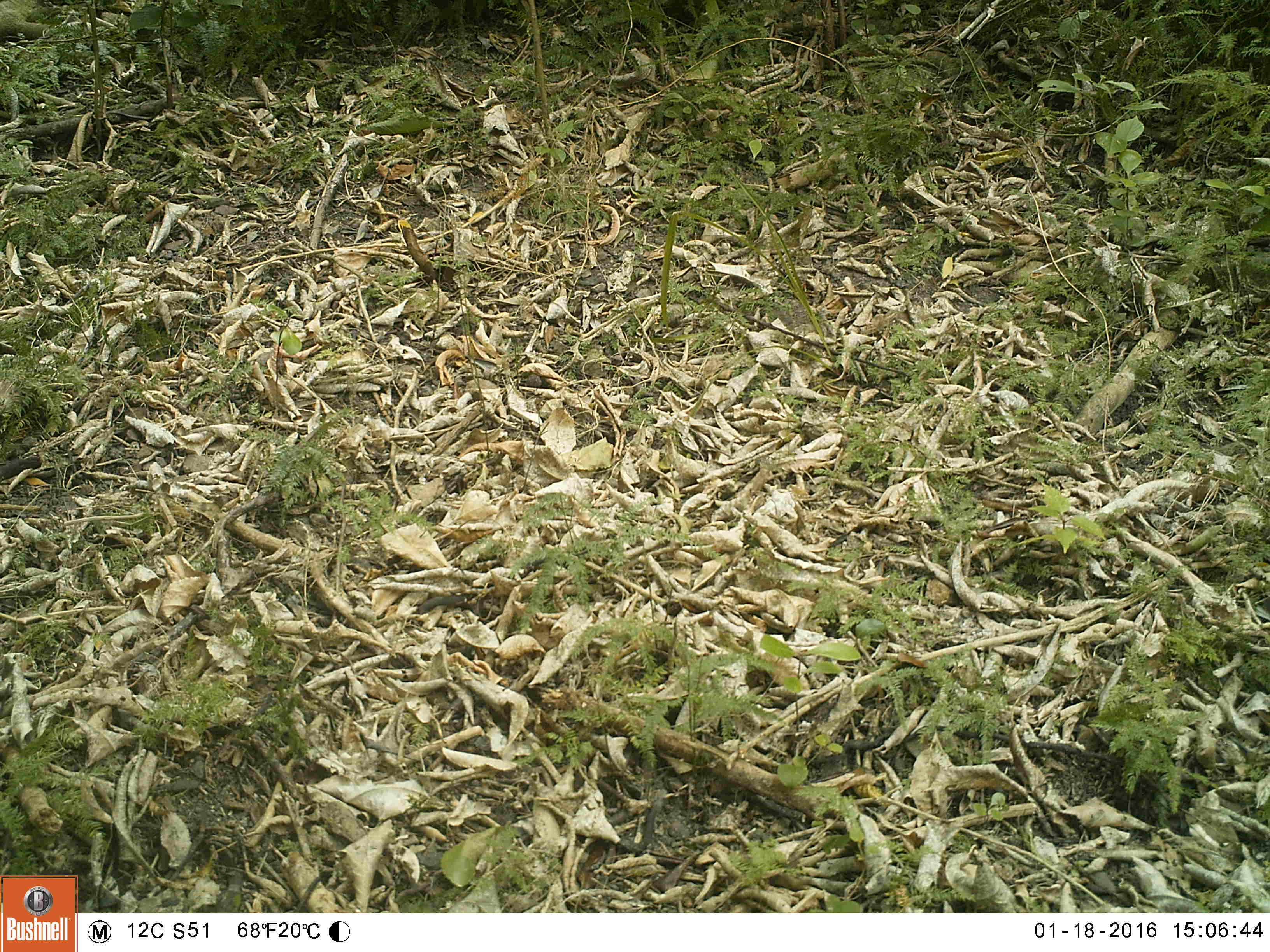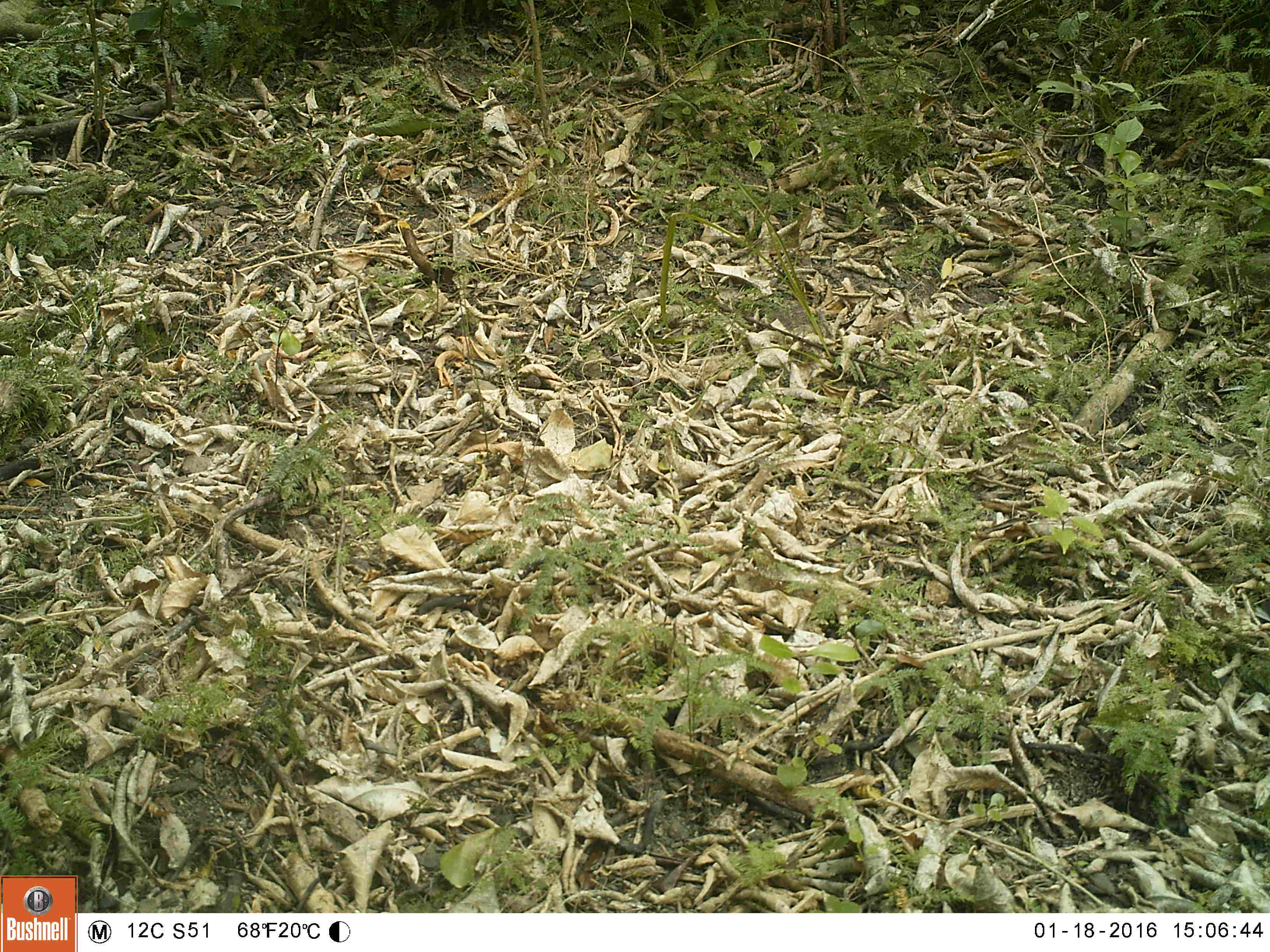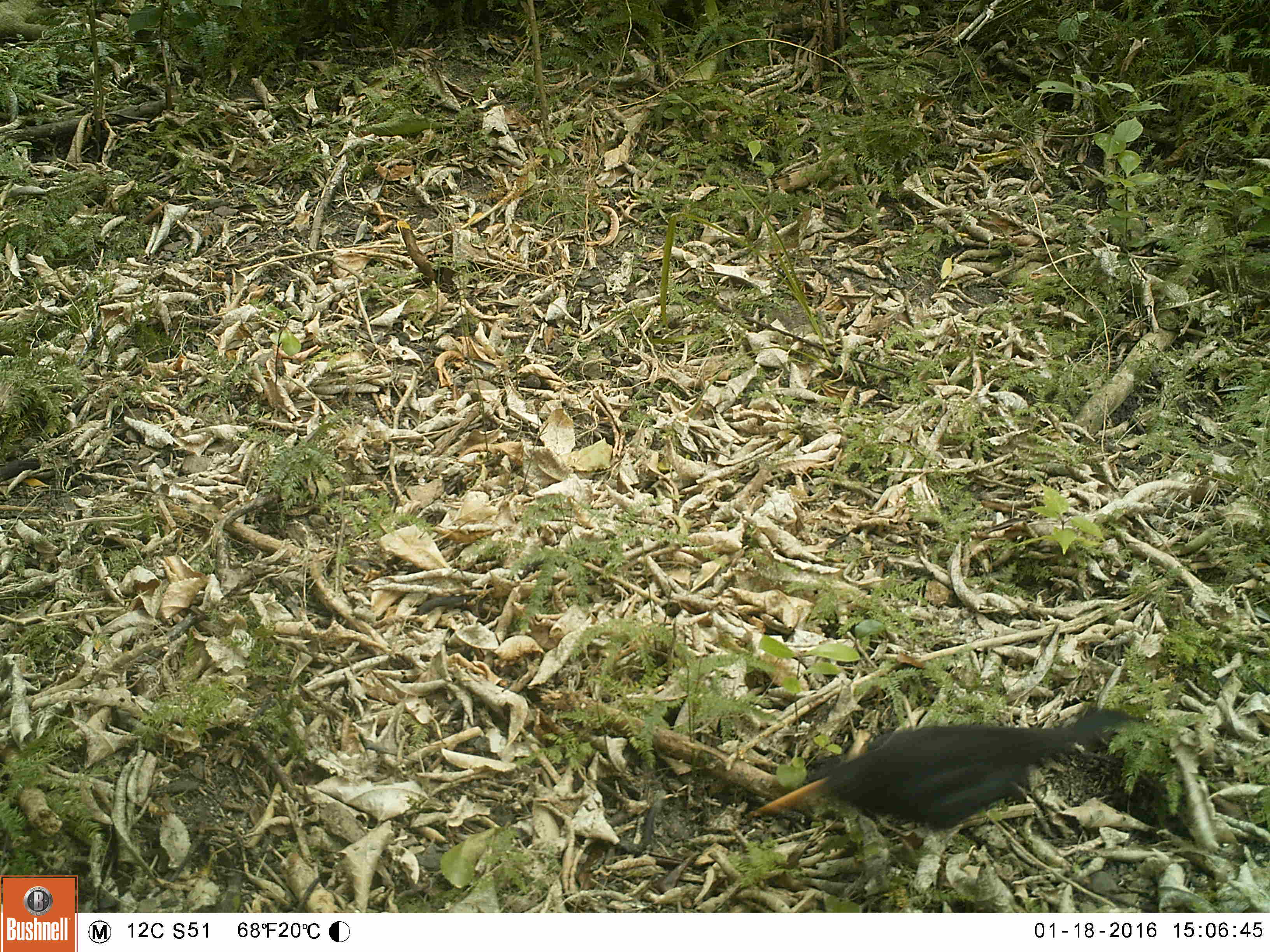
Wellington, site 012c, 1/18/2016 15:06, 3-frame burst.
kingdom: Animalia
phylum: Chordata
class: Aves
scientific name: Aves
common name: bird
Bird (Aves).